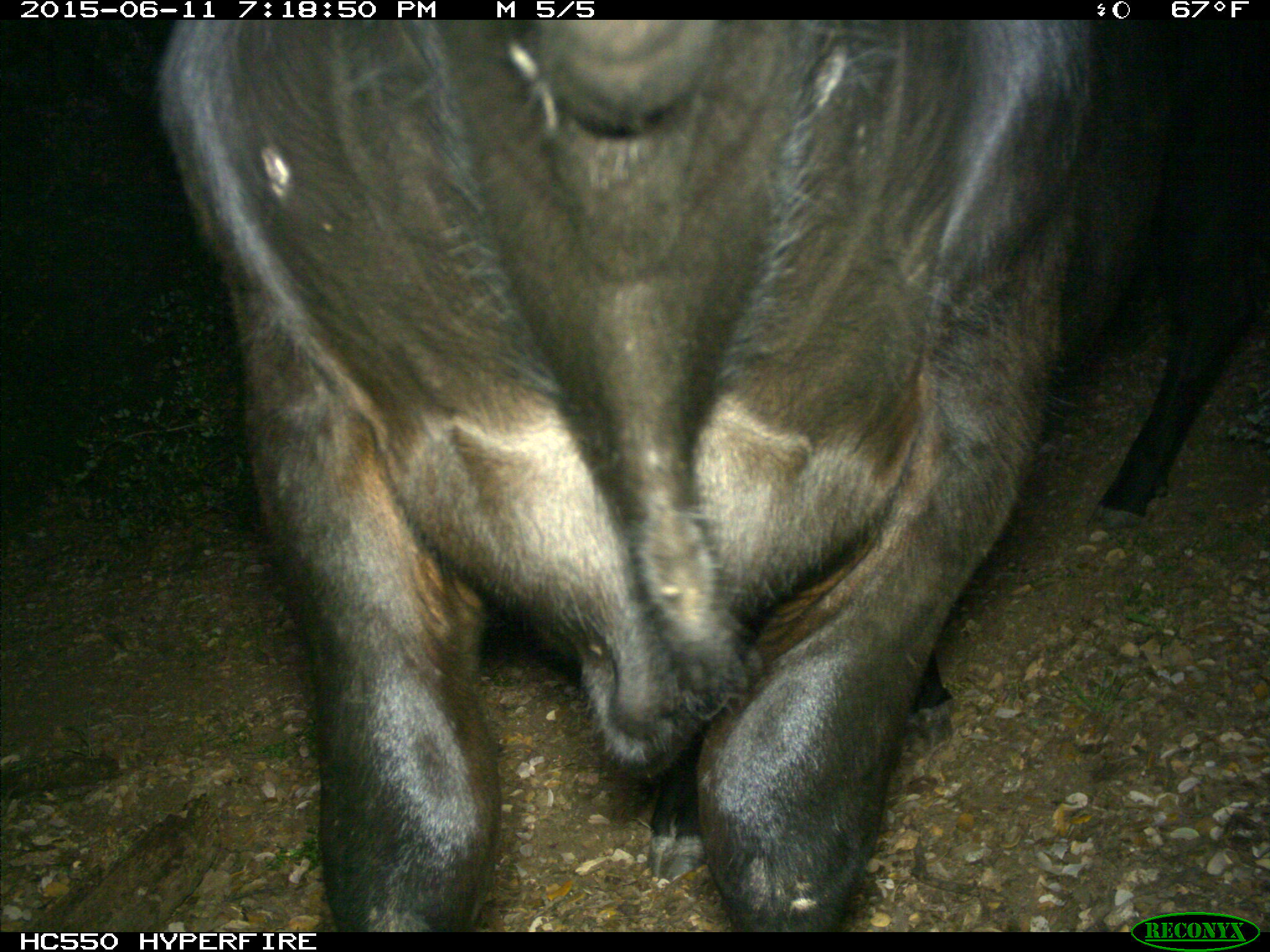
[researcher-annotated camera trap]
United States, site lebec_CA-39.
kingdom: Animalia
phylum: Chordata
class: Mammalia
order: Artiodactyla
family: Bovidae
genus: Bos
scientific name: Bos taurus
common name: domestic cow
Bos taurus (domestic cow).